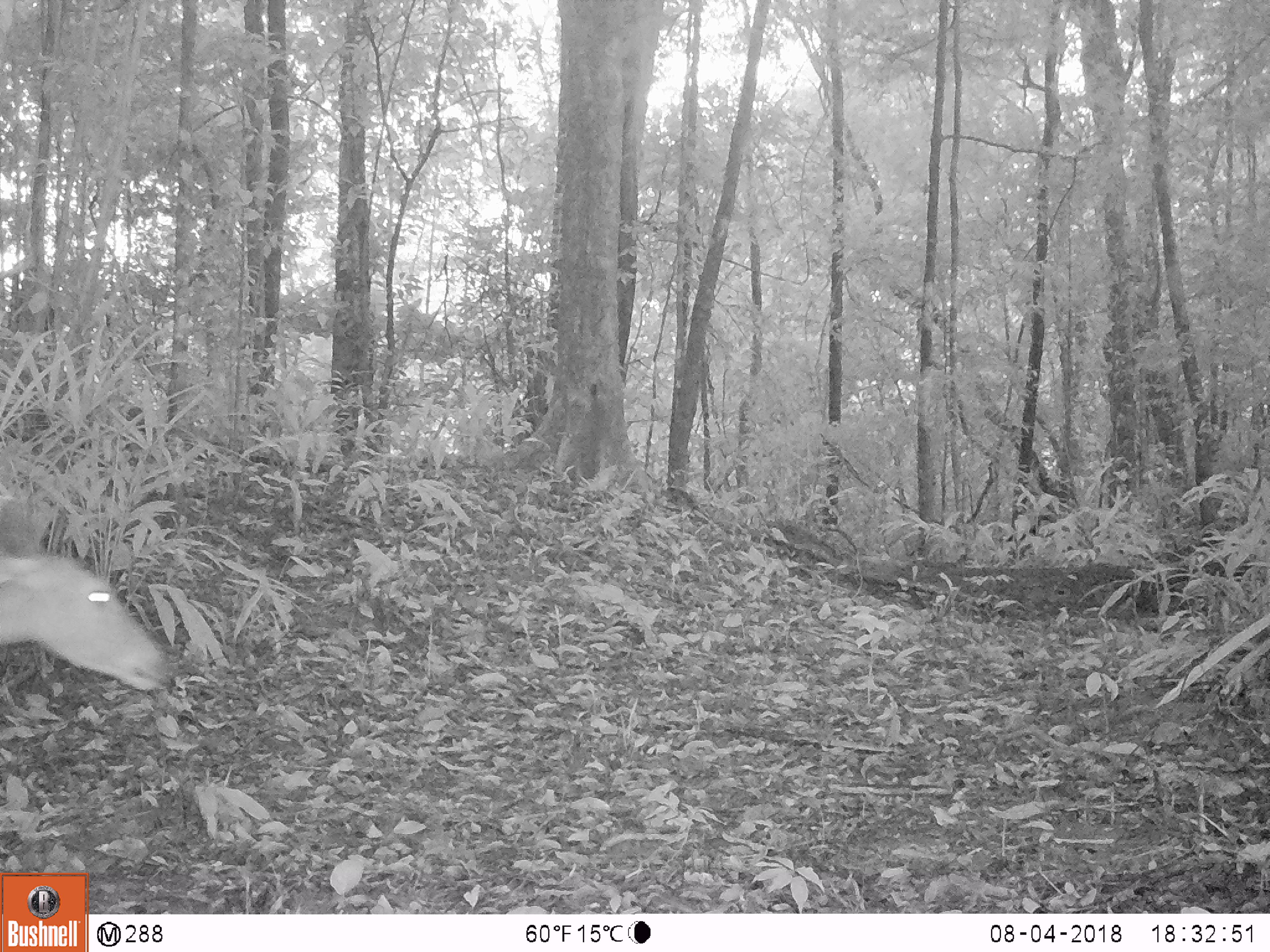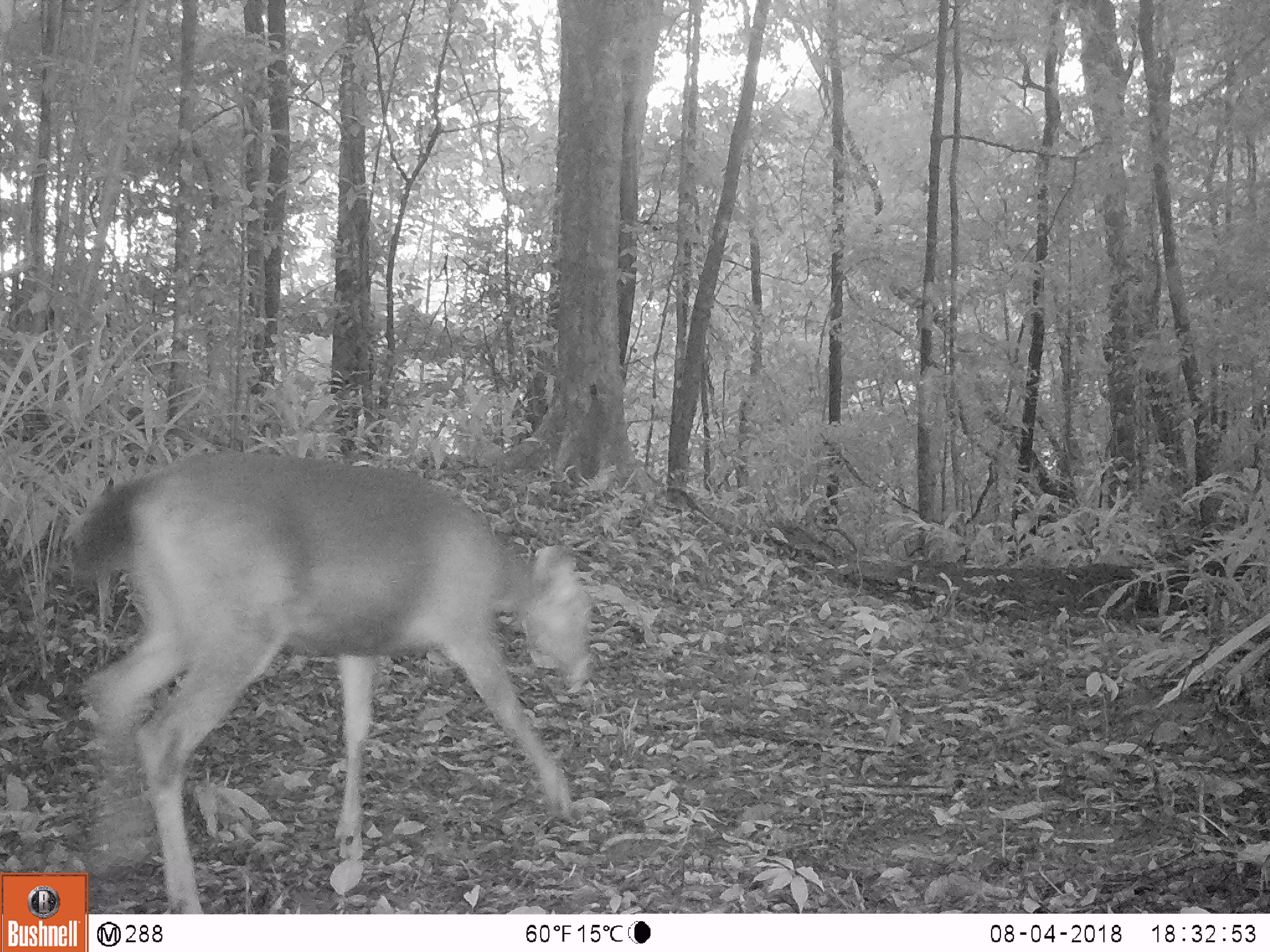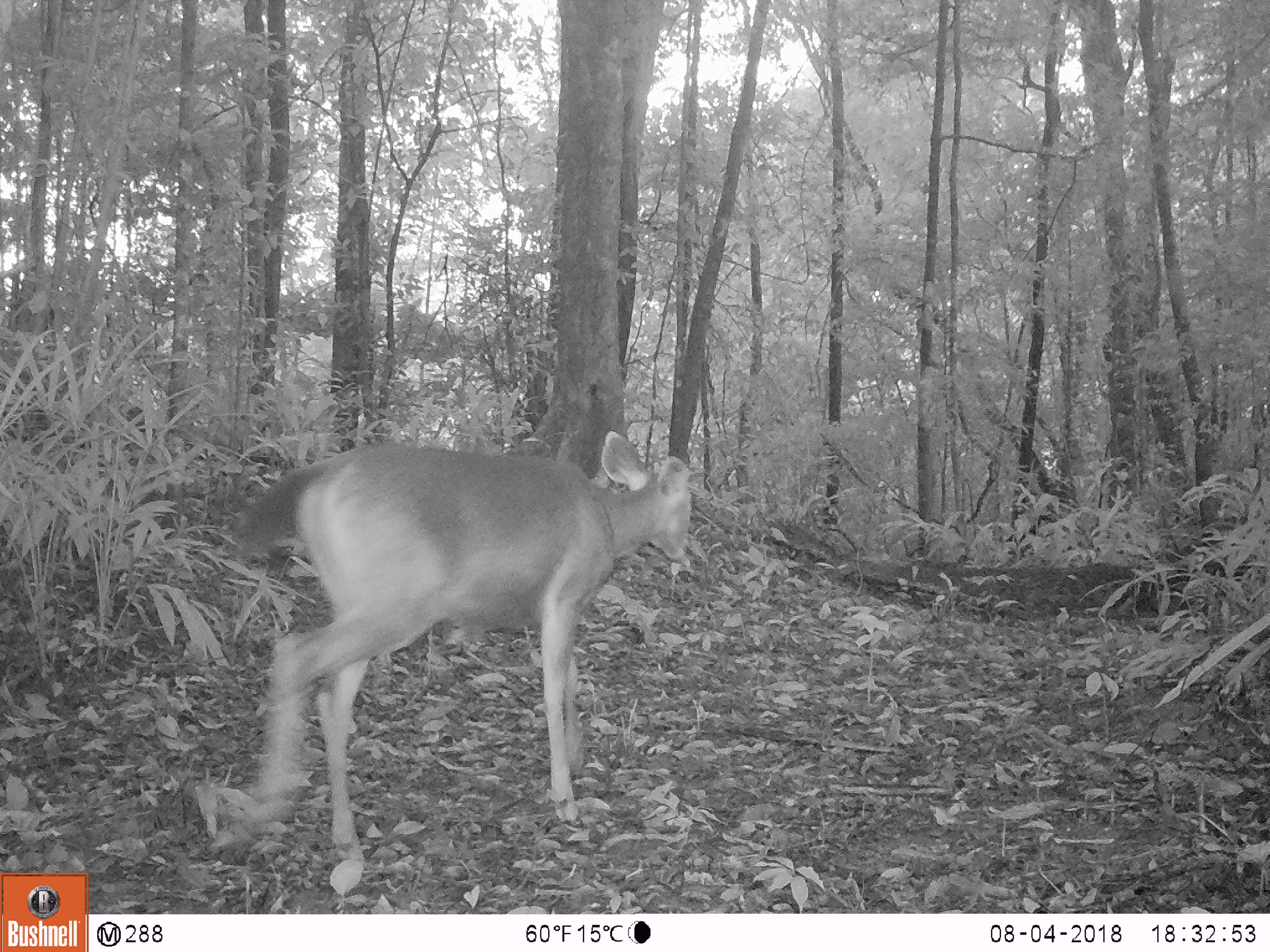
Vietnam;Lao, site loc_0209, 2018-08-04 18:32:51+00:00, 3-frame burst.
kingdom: Animalia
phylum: Chordata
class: Mammalia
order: Artiodactyla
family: Cervidae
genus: Rusa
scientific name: Rusa unicolor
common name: sambar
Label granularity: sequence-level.